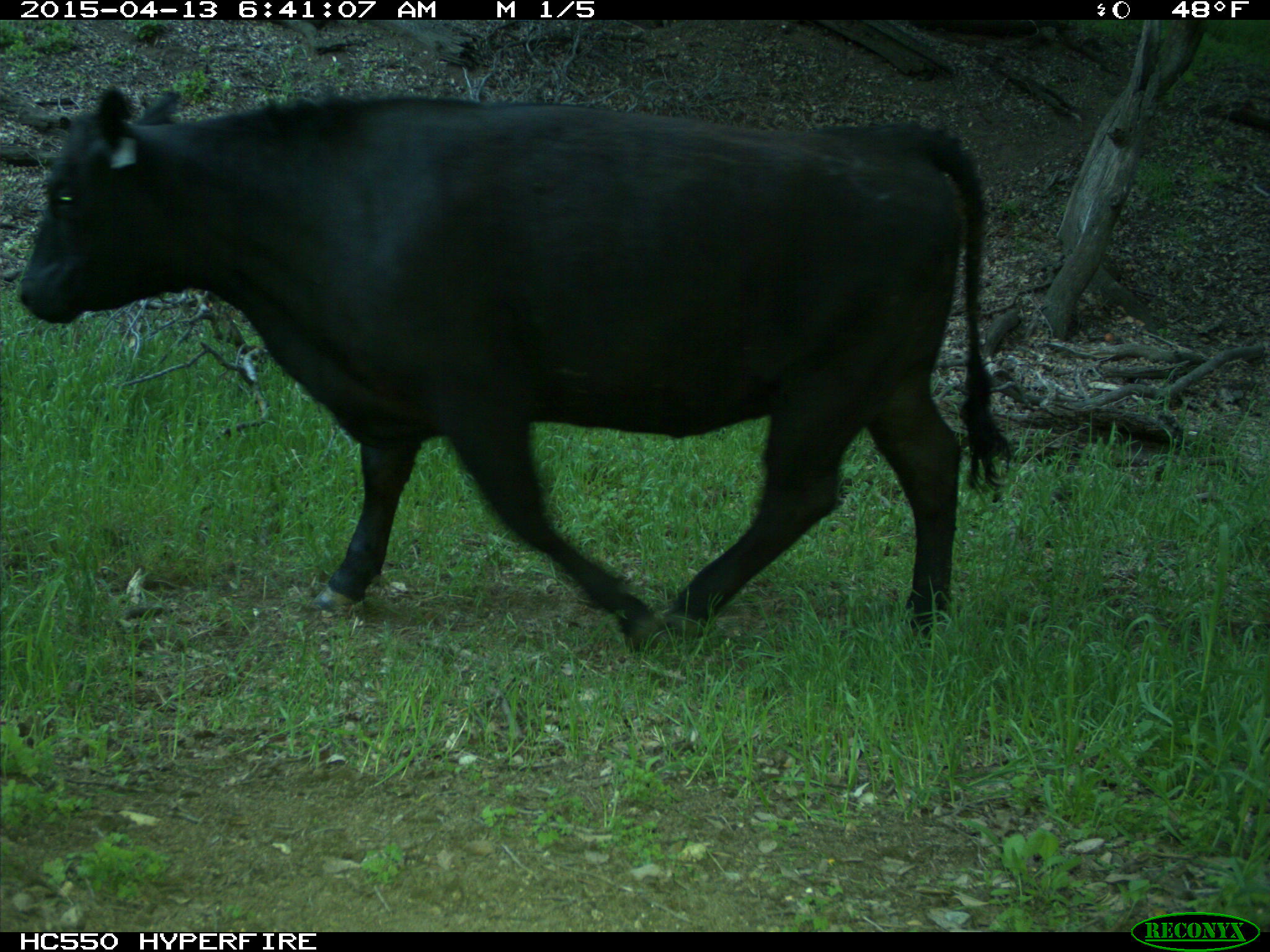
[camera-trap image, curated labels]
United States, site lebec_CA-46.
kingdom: Animalia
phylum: Chordata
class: Mammalia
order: Artiodactyla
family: Bovidae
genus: Bos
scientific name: Bos taurus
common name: domestic cow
Bos taurus (domestic cow).